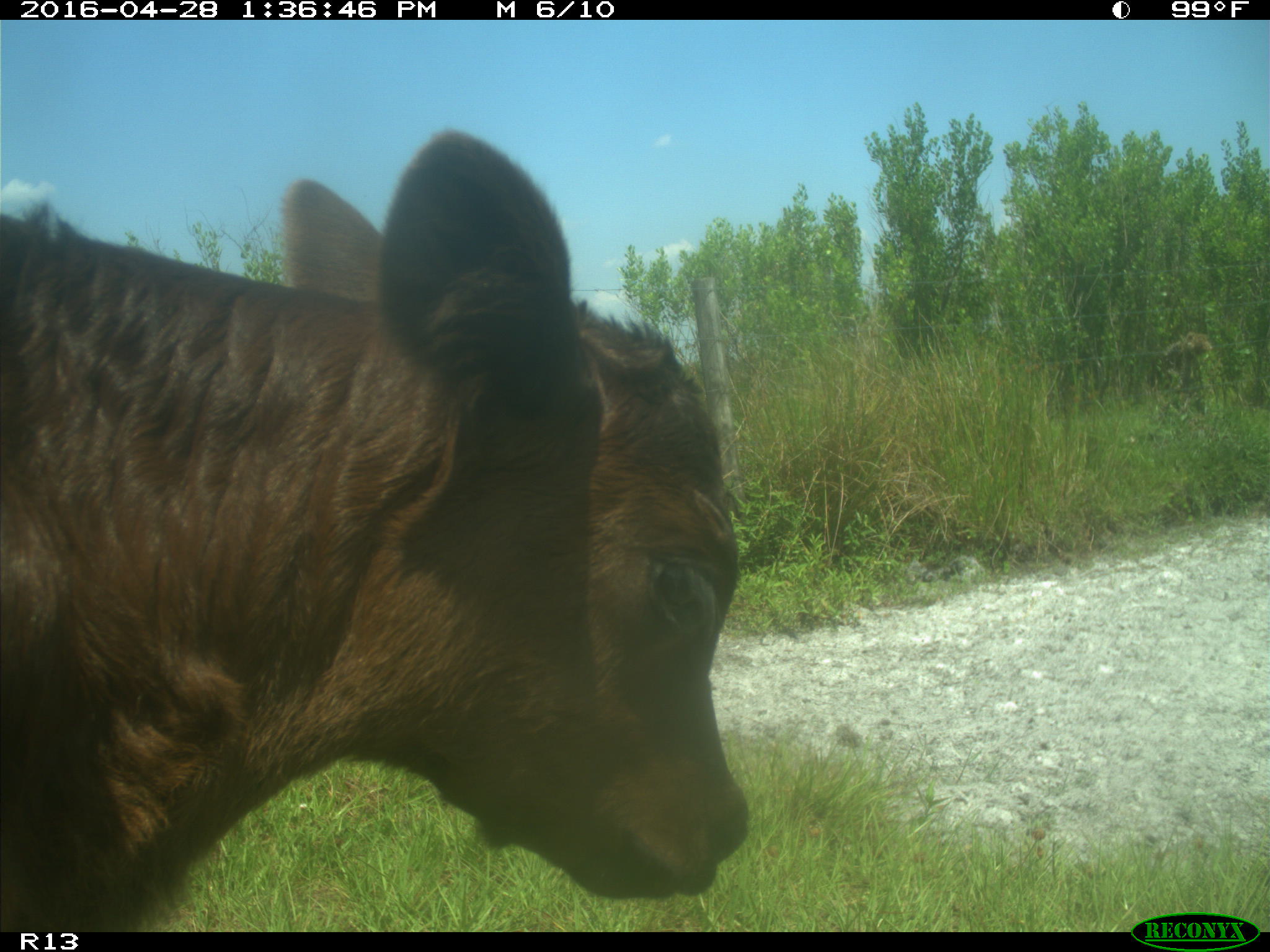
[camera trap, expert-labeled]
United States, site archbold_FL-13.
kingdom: Animalia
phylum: Chordata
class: Mammalia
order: Artiodactyla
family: Bovidae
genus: Bos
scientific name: Bos taurus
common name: domestic cow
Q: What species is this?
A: Bos taurus (domestic cow).